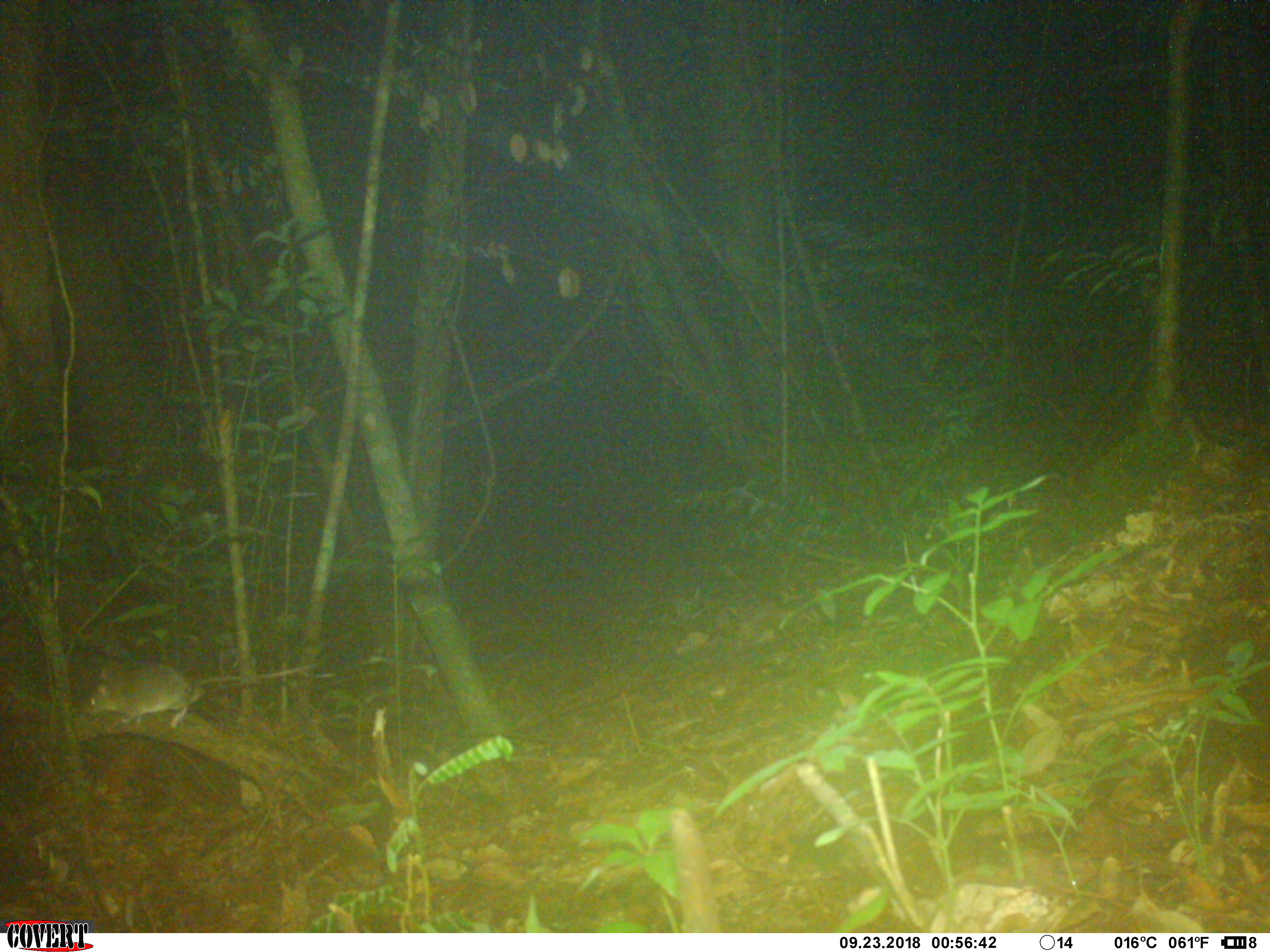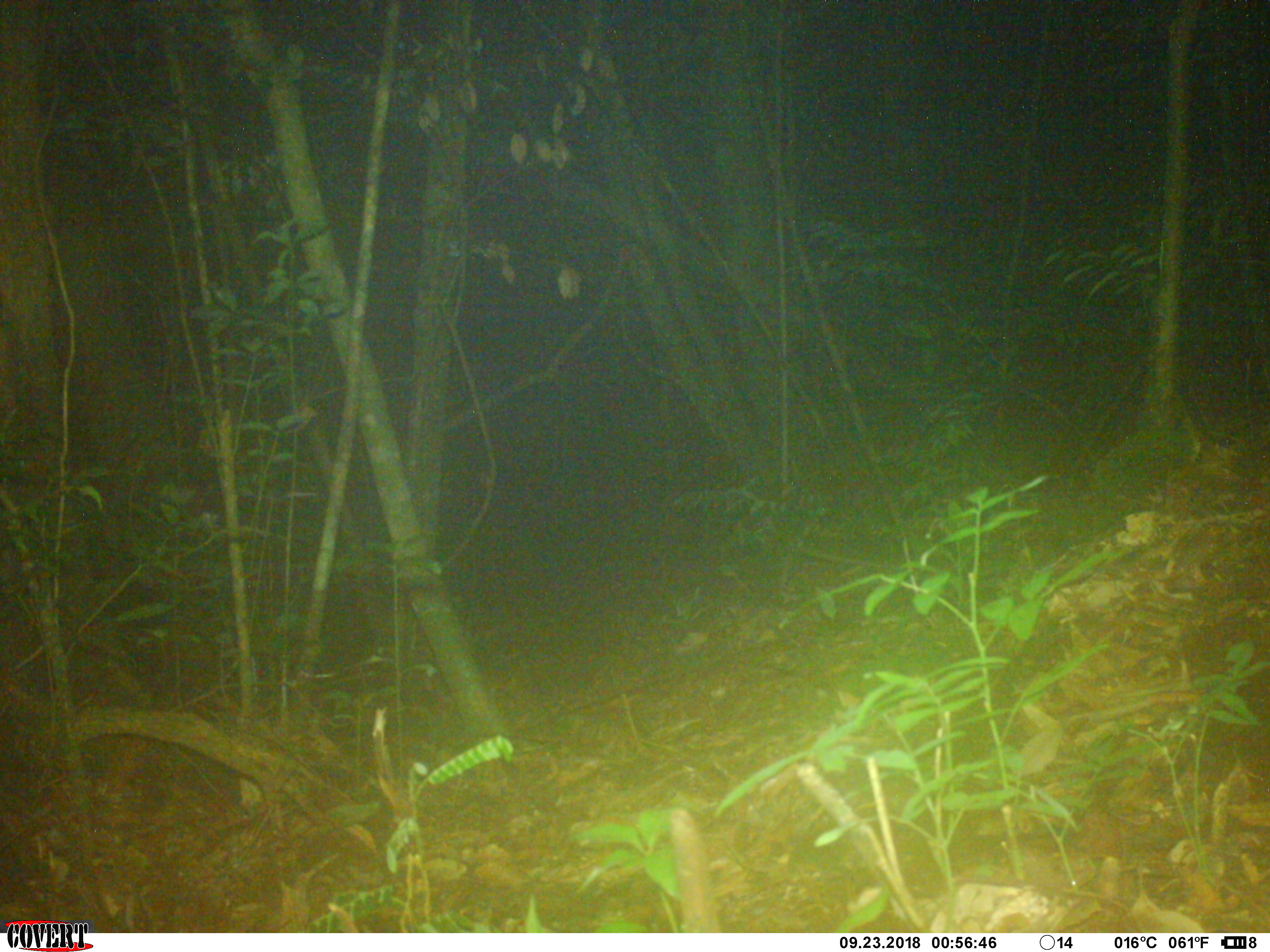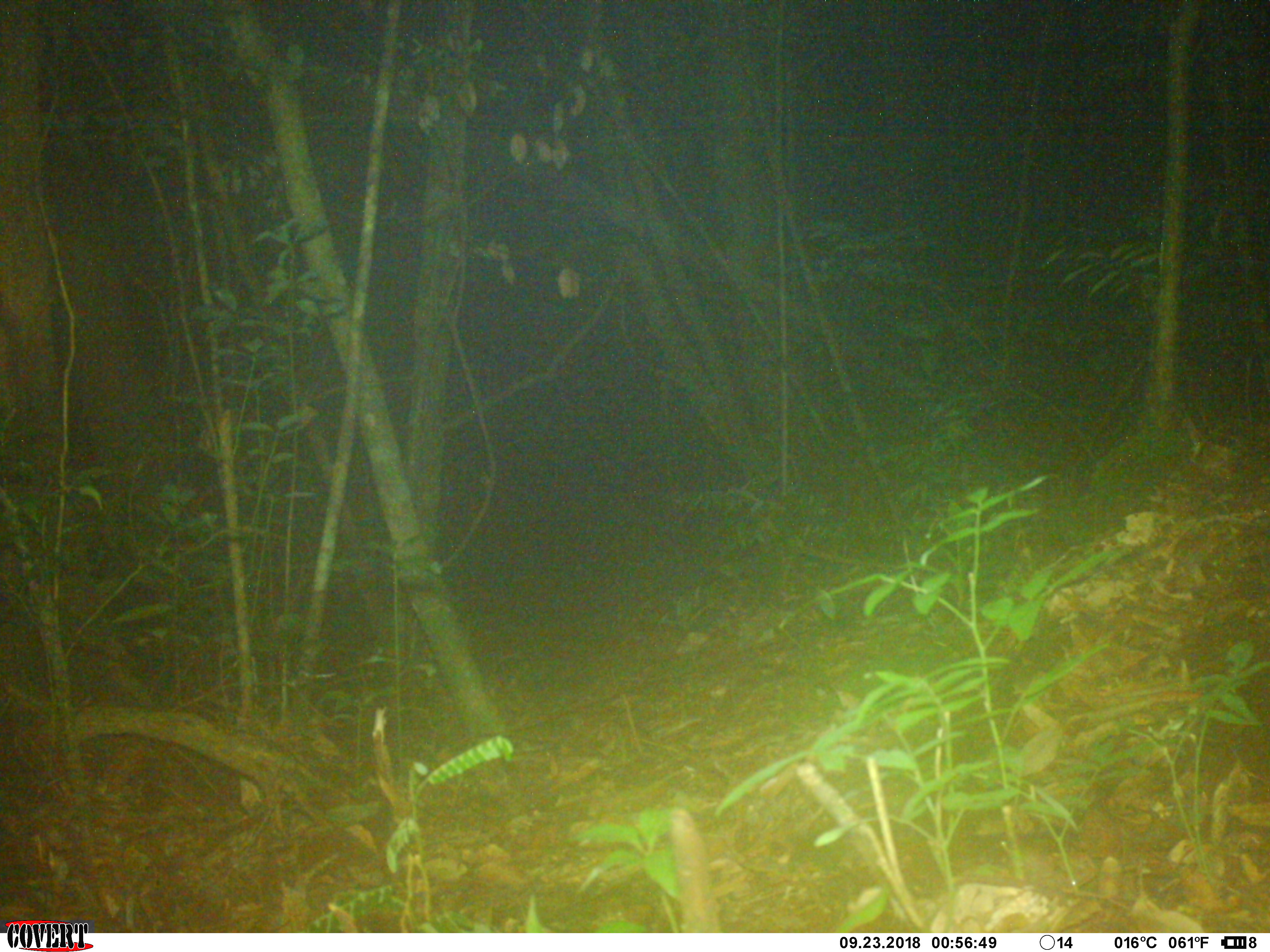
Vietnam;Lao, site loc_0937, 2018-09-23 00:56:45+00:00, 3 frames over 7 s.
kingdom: Animalia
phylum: Chordata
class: Mammalia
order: Rodentia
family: Muridae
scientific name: Muridae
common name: old-world mice and rats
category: unidentified murid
Unidentified murid (old-world mice and rats) (Muridae). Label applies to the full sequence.